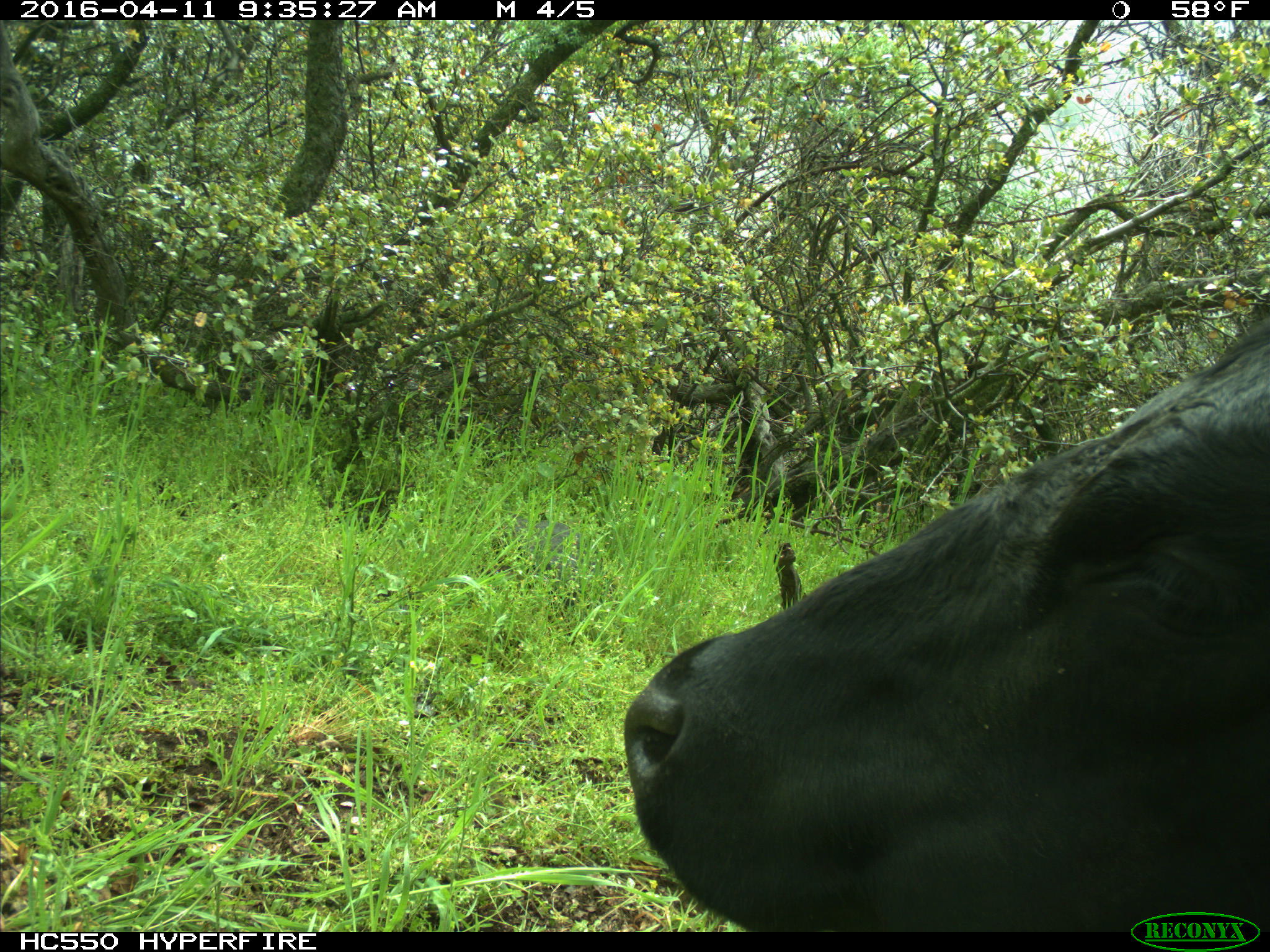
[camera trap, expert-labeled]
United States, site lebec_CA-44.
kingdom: Animalia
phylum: Chordata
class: Mammalia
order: Artiodactyla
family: Bovidae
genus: Bos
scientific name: Bos taurus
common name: domestic cow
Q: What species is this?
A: Bos taurus (domestic cow).